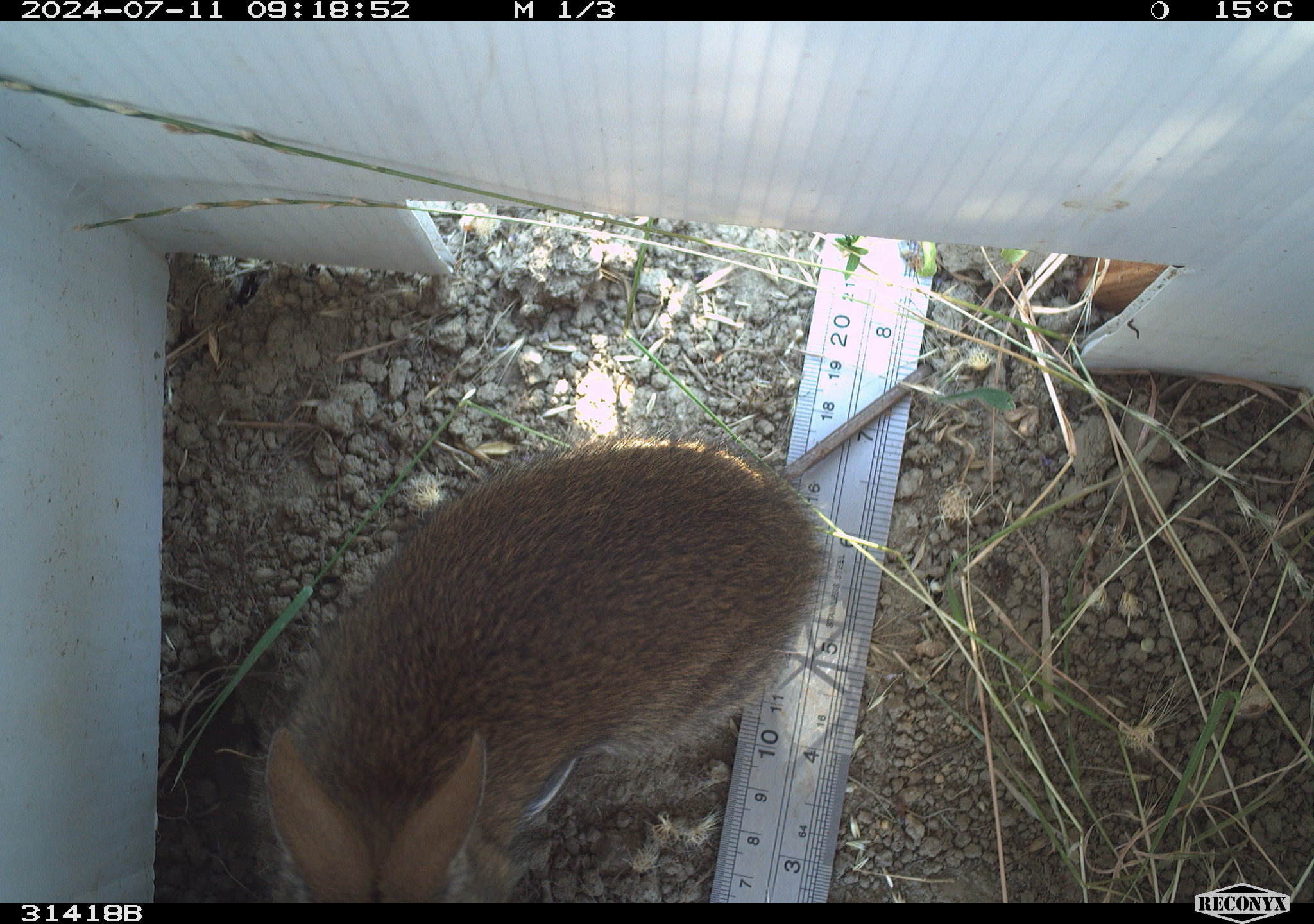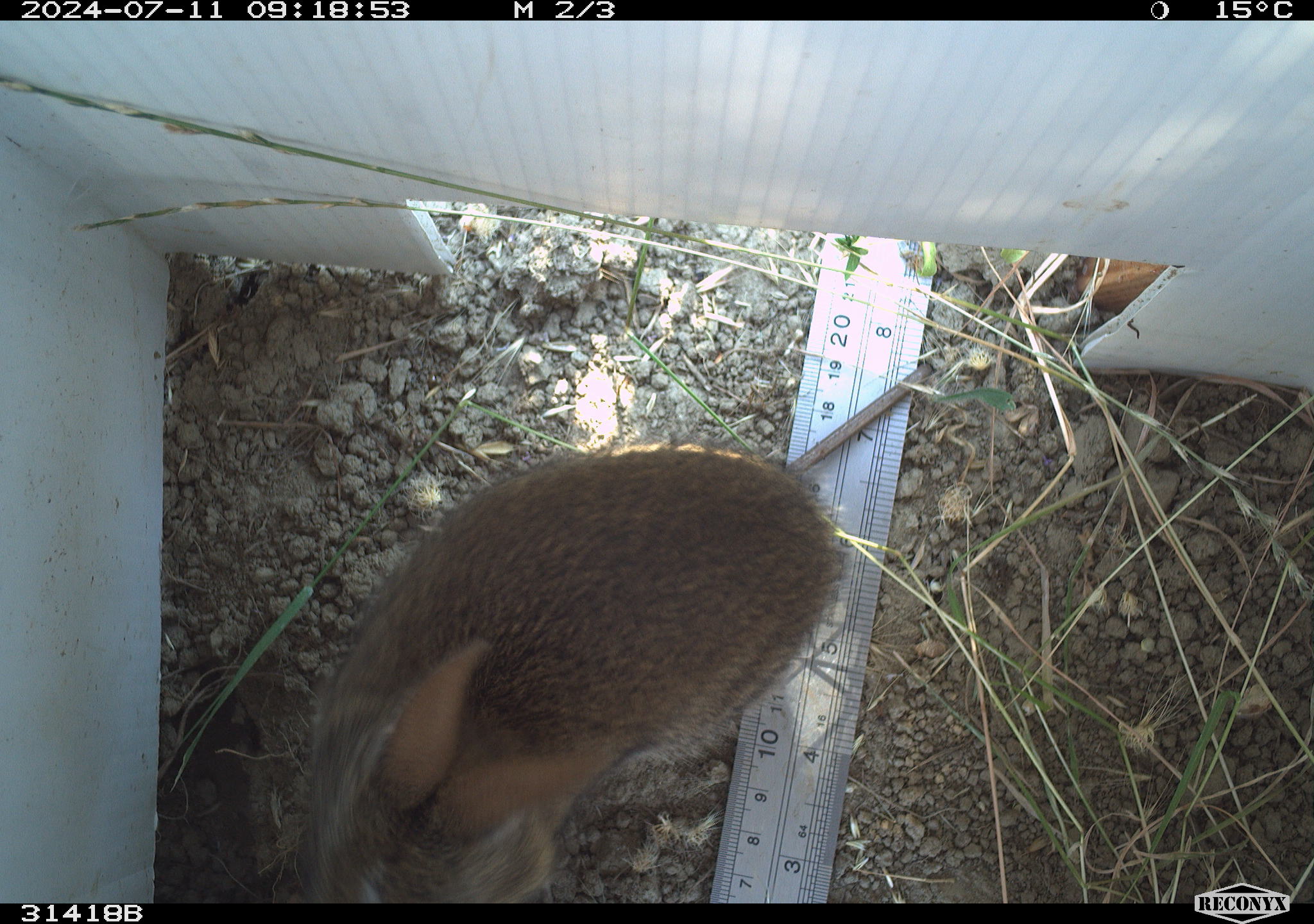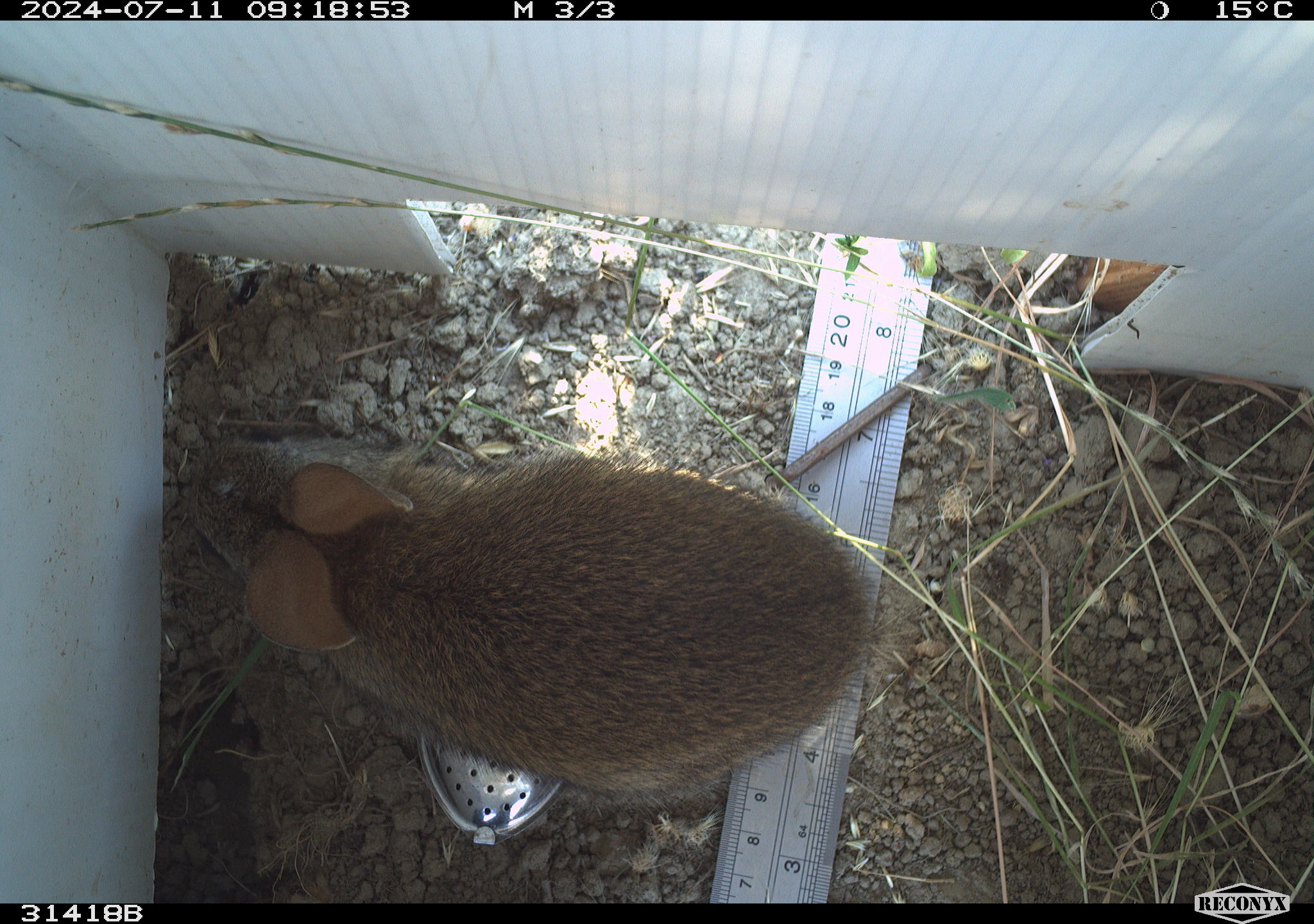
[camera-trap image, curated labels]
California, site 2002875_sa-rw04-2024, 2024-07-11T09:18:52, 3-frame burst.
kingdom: Animalia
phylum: Chordata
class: Mammalia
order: Lagomorpha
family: Leporidae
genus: Sylvilagus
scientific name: Sylvilagus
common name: cottontail rabbits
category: sylvilagus species